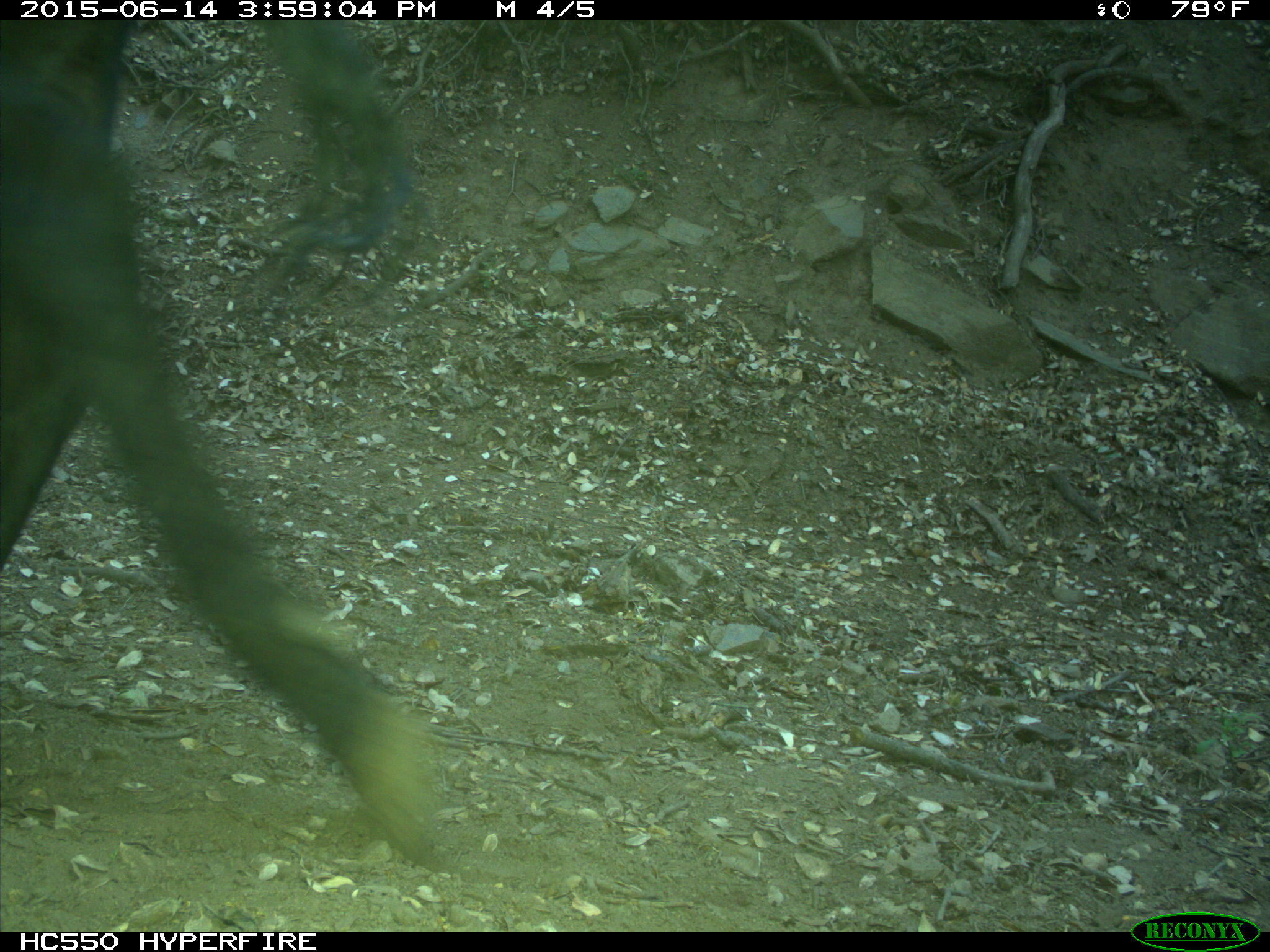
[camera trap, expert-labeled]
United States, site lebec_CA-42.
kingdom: Animalia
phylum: Chordata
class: Mammalia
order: Artiodactyla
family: Bovidae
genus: Bos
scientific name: Bos taurus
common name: domestic cow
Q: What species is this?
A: Bos taurus (domestic cow).